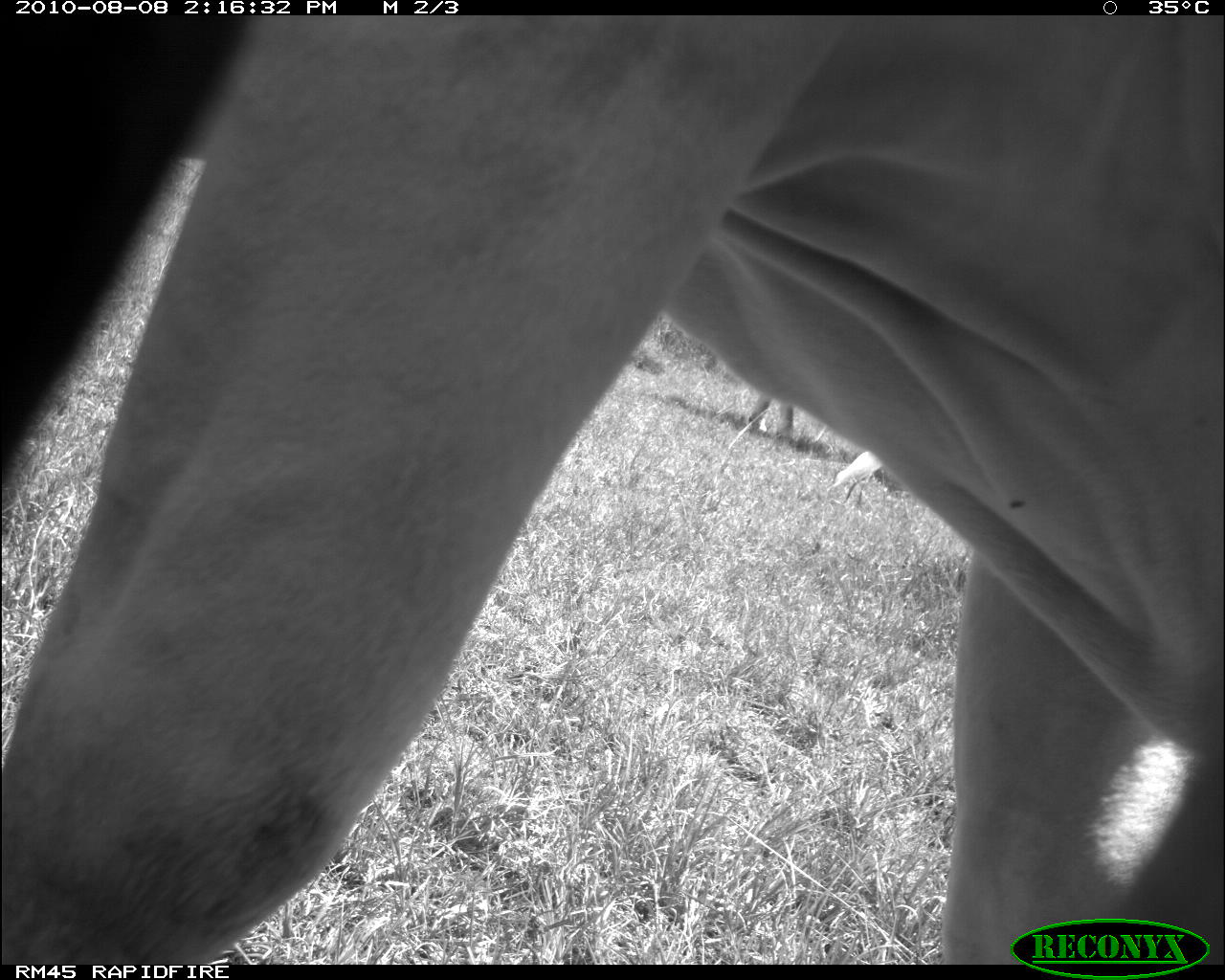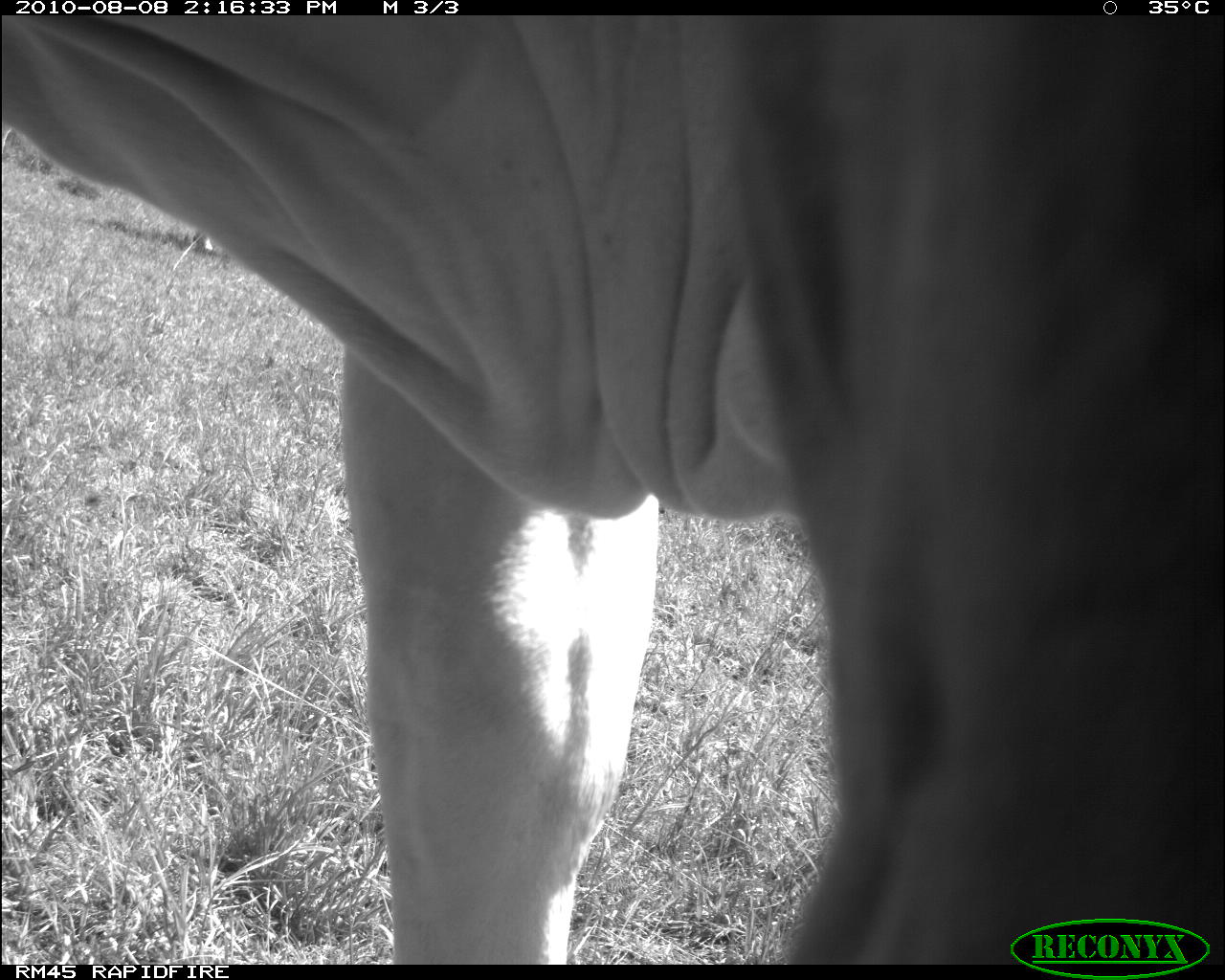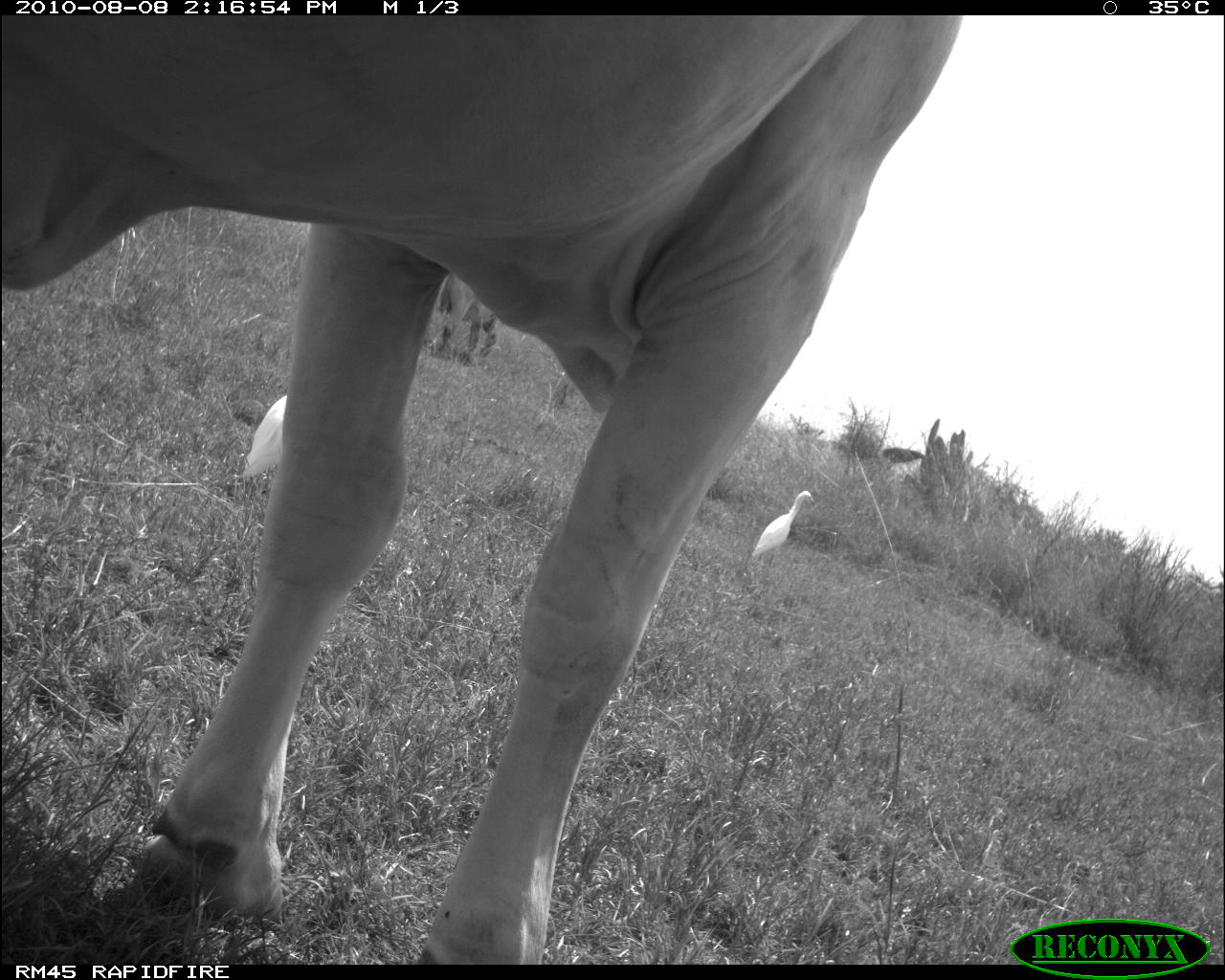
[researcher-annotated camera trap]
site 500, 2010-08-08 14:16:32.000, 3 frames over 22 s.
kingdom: Animalia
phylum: Chordata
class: Mammalia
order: Artiodactyla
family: Bovidae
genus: Tragelaphus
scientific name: Tragelaphus oryx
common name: eland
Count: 2.